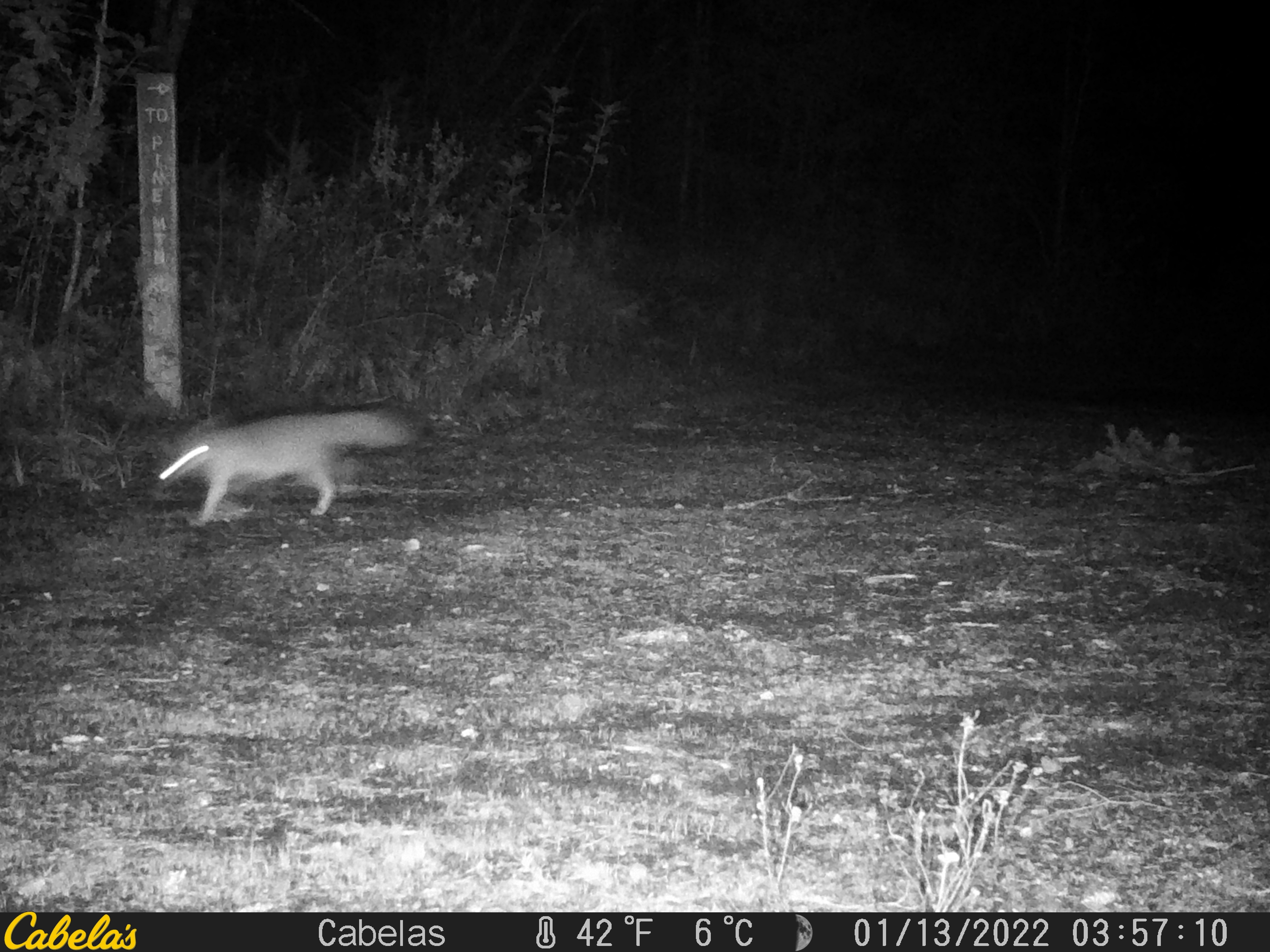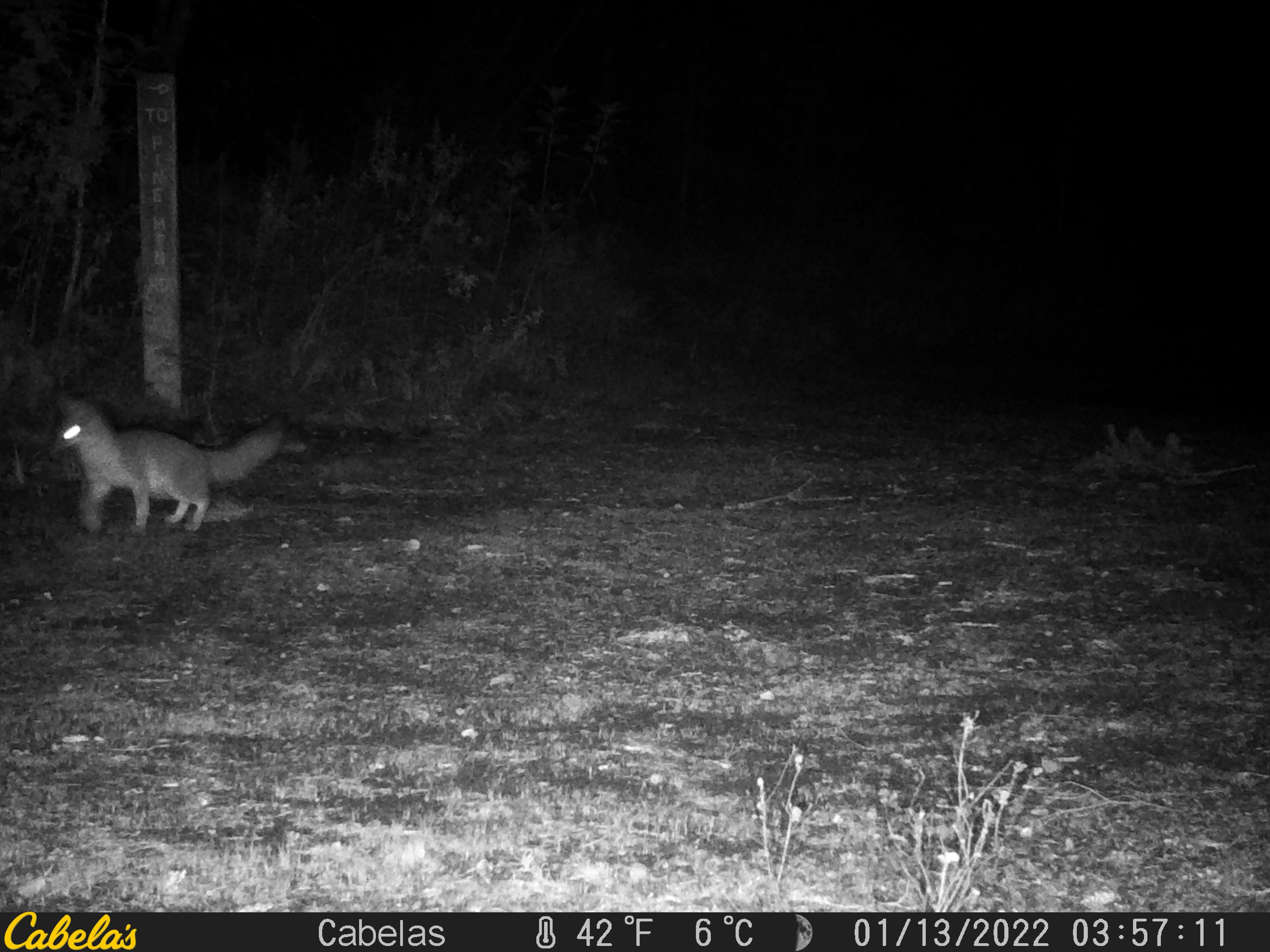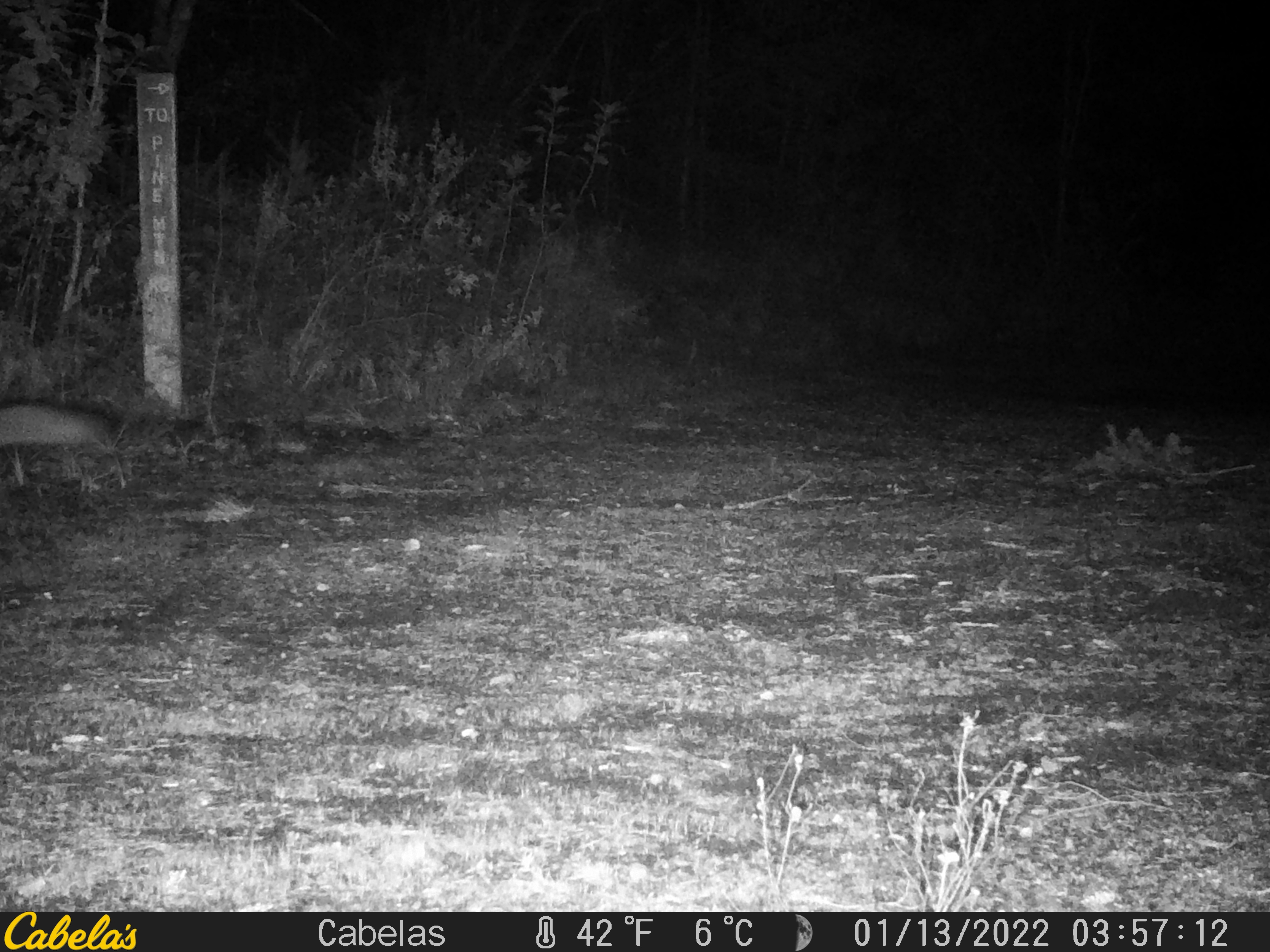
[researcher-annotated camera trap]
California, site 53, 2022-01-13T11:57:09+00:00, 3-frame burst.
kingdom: Animalia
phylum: Chordata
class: Mammalia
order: Carnivora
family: Canidae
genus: Urocyon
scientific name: Urocyon cinereoargenteus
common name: gray fox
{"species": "gray fox (Urocyon cinereoargenteus)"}